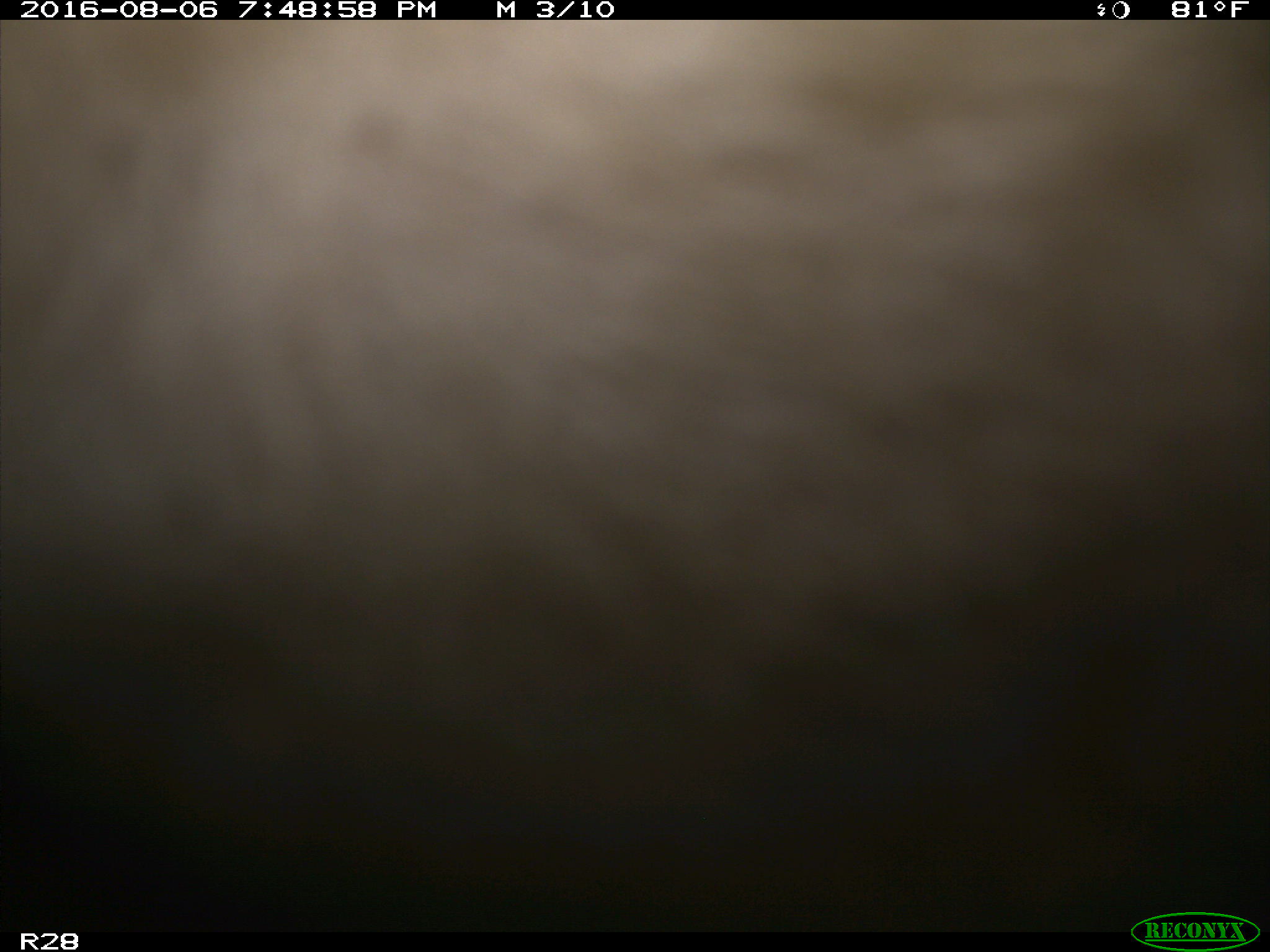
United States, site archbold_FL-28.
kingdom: Animalia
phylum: Chordata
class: Mammalia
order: Artiodactyla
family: Bovidae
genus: Bos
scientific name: Bos taurus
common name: domestic cow